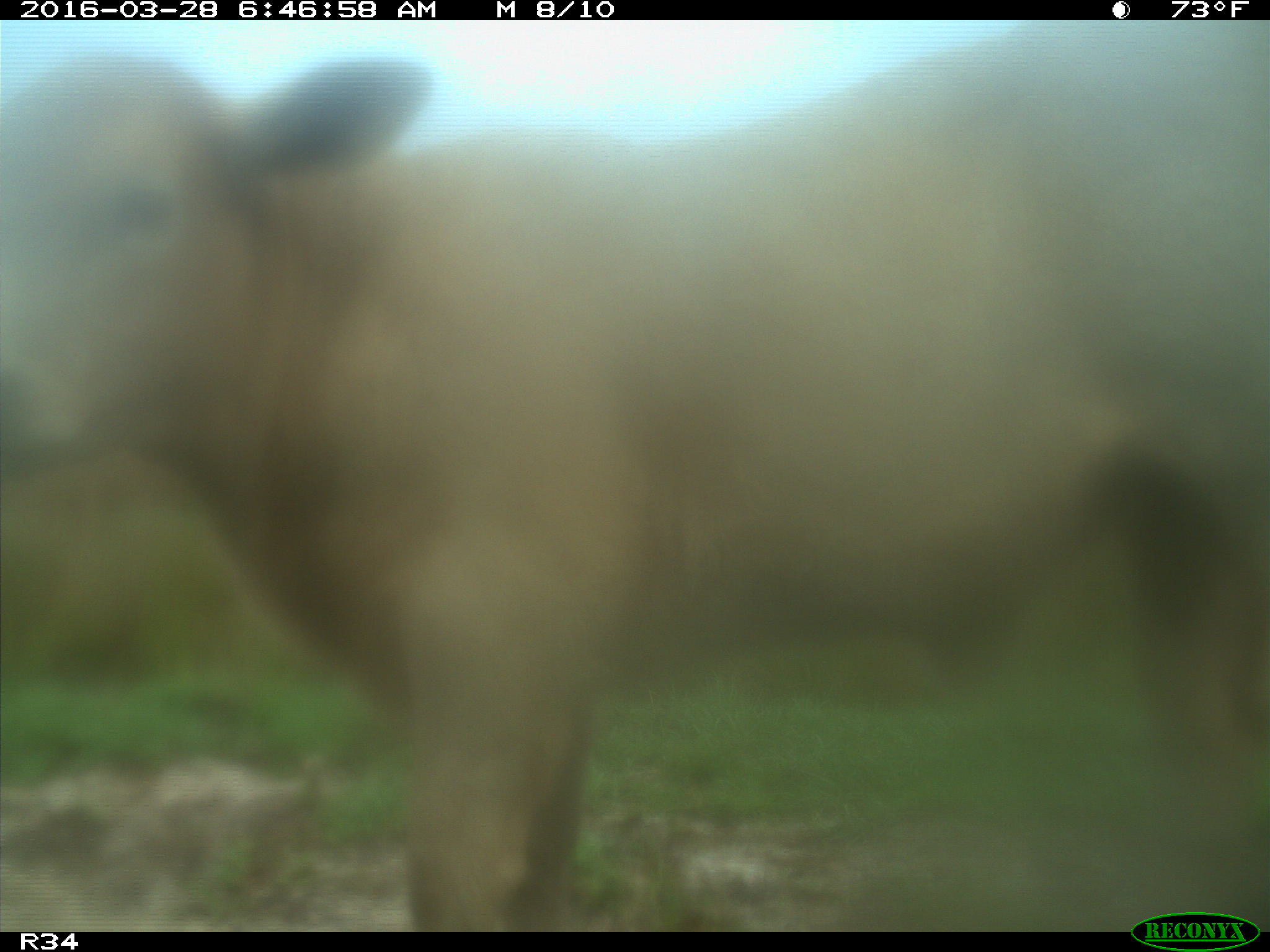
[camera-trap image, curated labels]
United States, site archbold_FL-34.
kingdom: Animalia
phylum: Chordata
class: Mammalia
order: Artiodactyla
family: Bovidae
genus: Bos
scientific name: Bos taurus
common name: domestic cow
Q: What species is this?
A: Bos taurus (domestic cow).